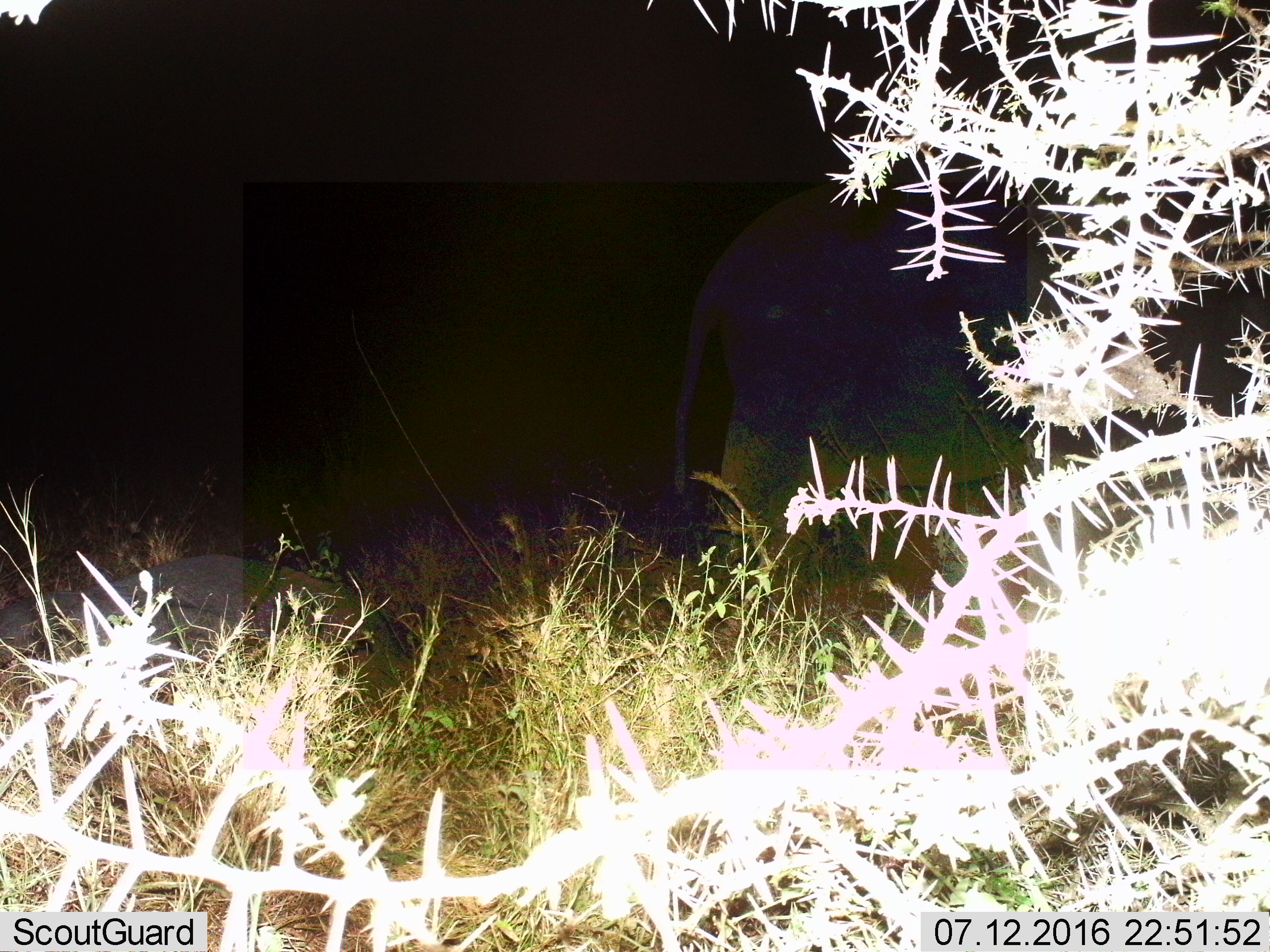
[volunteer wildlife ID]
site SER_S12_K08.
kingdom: Animalia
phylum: Chordata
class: Mammalia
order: Proboscidea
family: Elephantidae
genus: Loxodonta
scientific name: Loxodonta africana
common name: african bush elephant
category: elephant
Elephant (african bush elephant) (Loxodonta africana), count 2. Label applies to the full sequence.